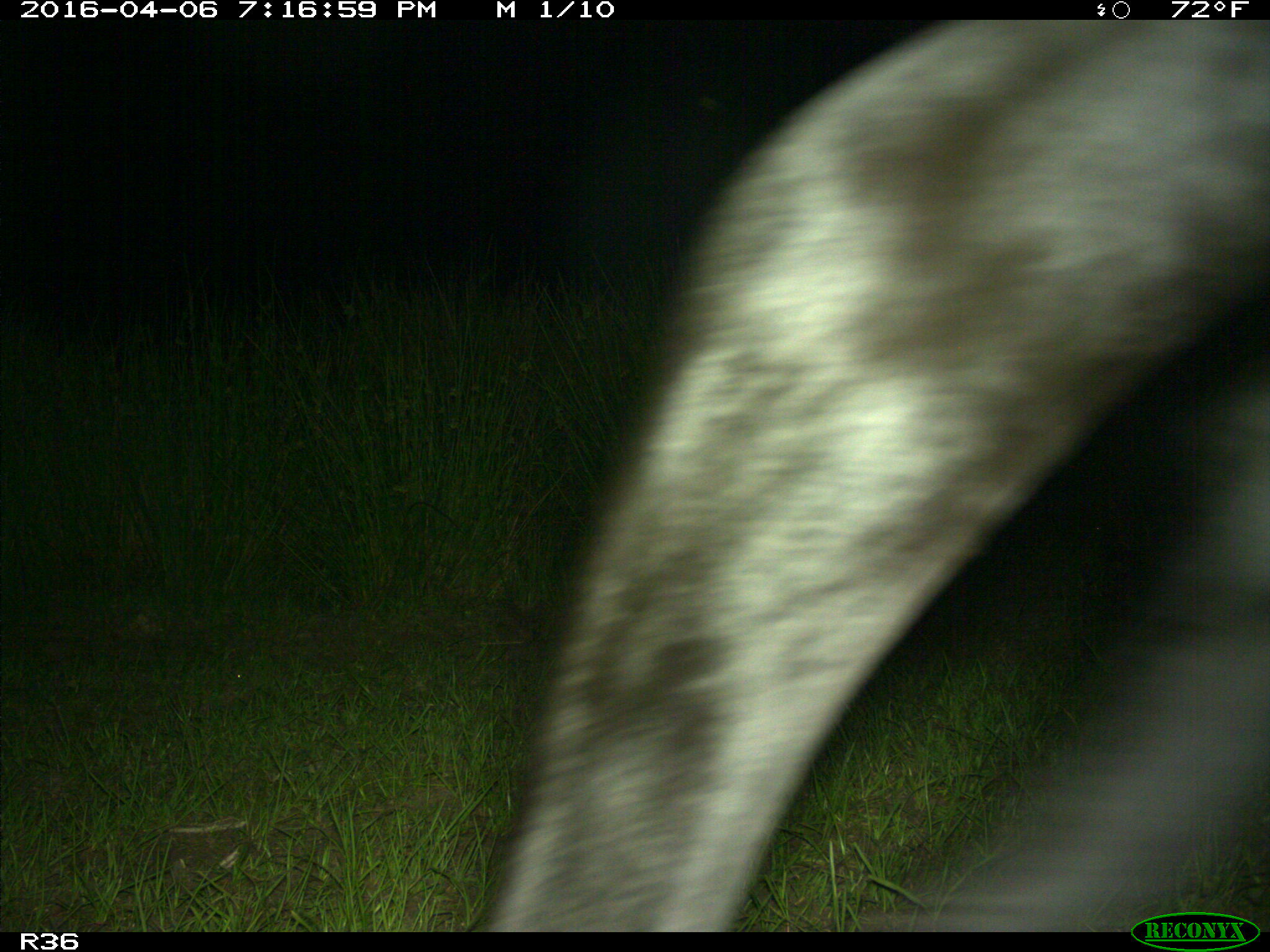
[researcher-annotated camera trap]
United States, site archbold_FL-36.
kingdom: Animalia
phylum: Chordata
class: Mammalia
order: Artiodactyla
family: Bovidae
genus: Bos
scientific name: Bos taurus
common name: domestic cow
Bos taurus (domestic cow).